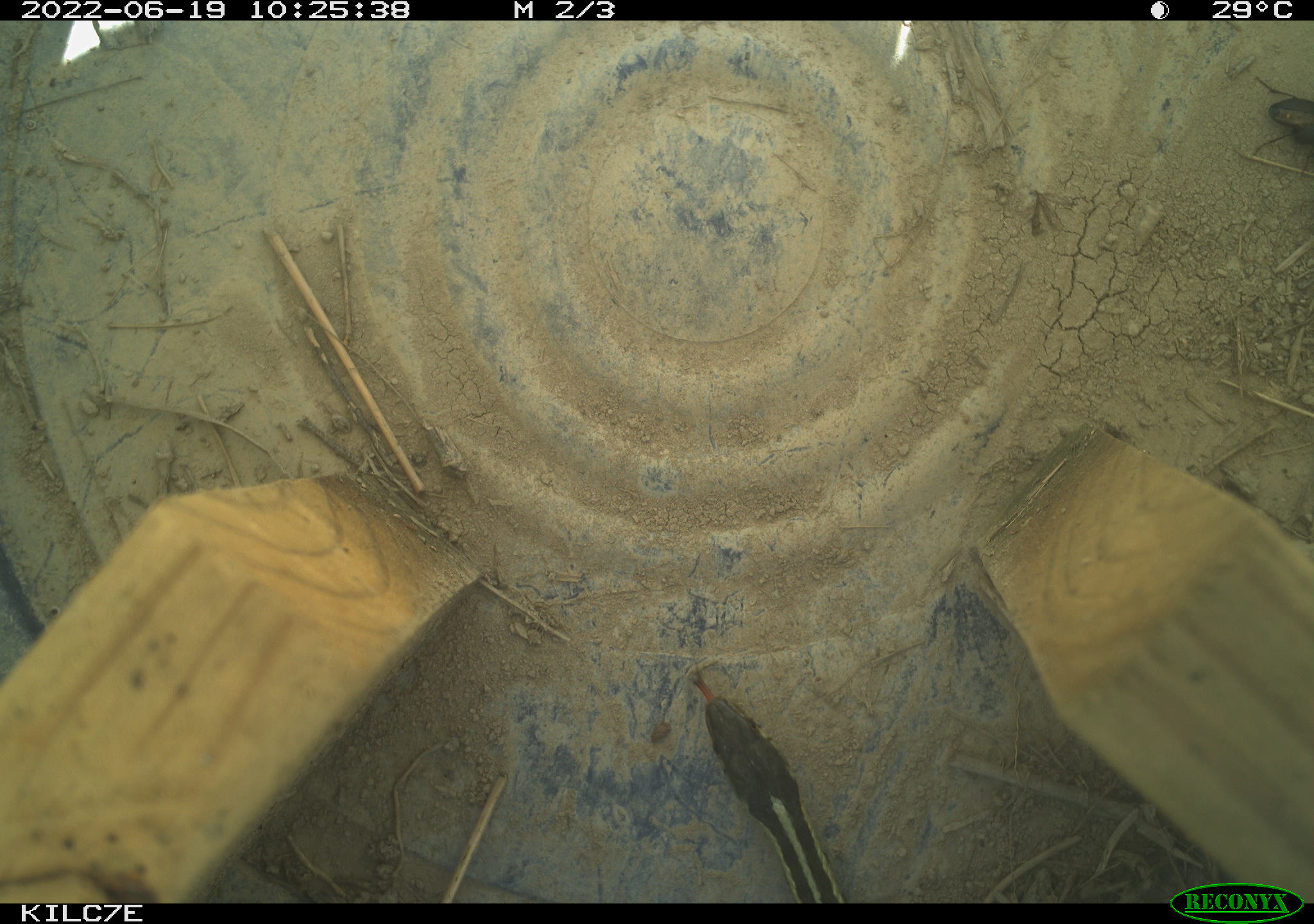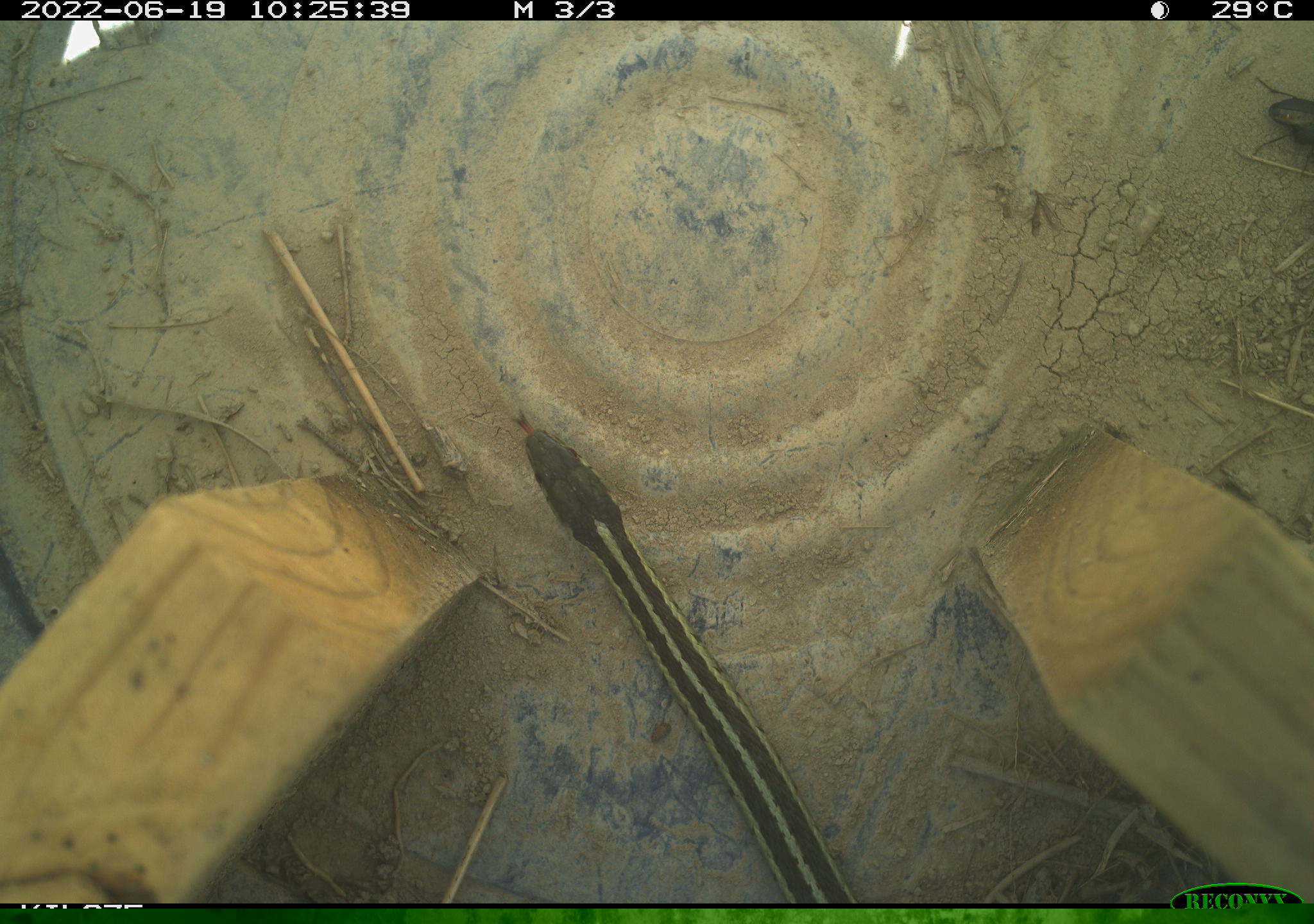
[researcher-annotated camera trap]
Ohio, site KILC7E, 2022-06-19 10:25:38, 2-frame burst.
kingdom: Animalia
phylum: Chordata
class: Reptilia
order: Squamata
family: Colubridae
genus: Thamnophis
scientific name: Thamnophis sirtalis sirtalis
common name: eastern gartersnake